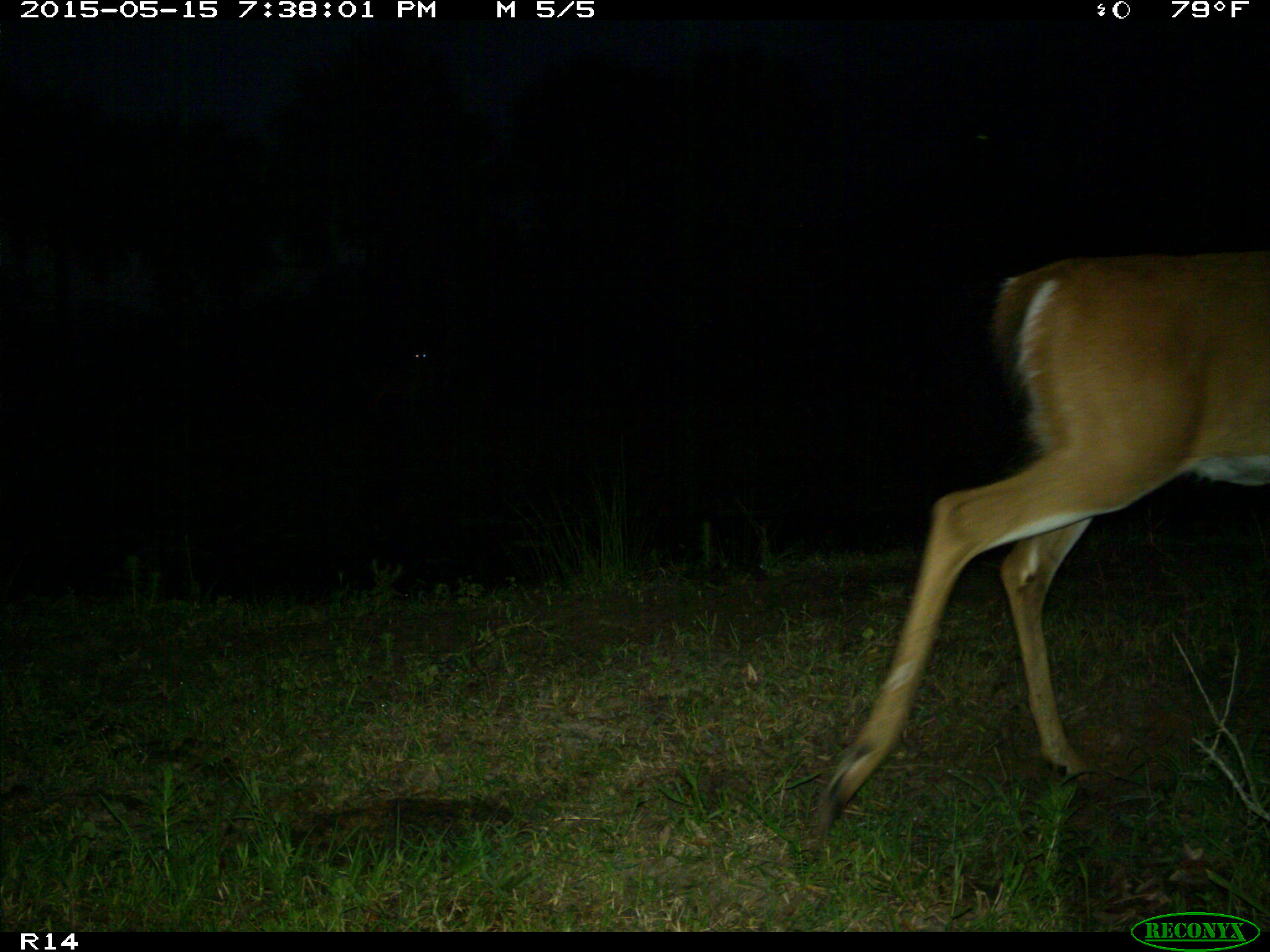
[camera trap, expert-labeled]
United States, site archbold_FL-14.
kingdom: Animalia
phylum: Chordata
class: Mammalia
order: Artiodactyla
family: Cervidae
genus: Odocoileus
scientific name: Odocoileus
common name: deer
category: unidentified deer